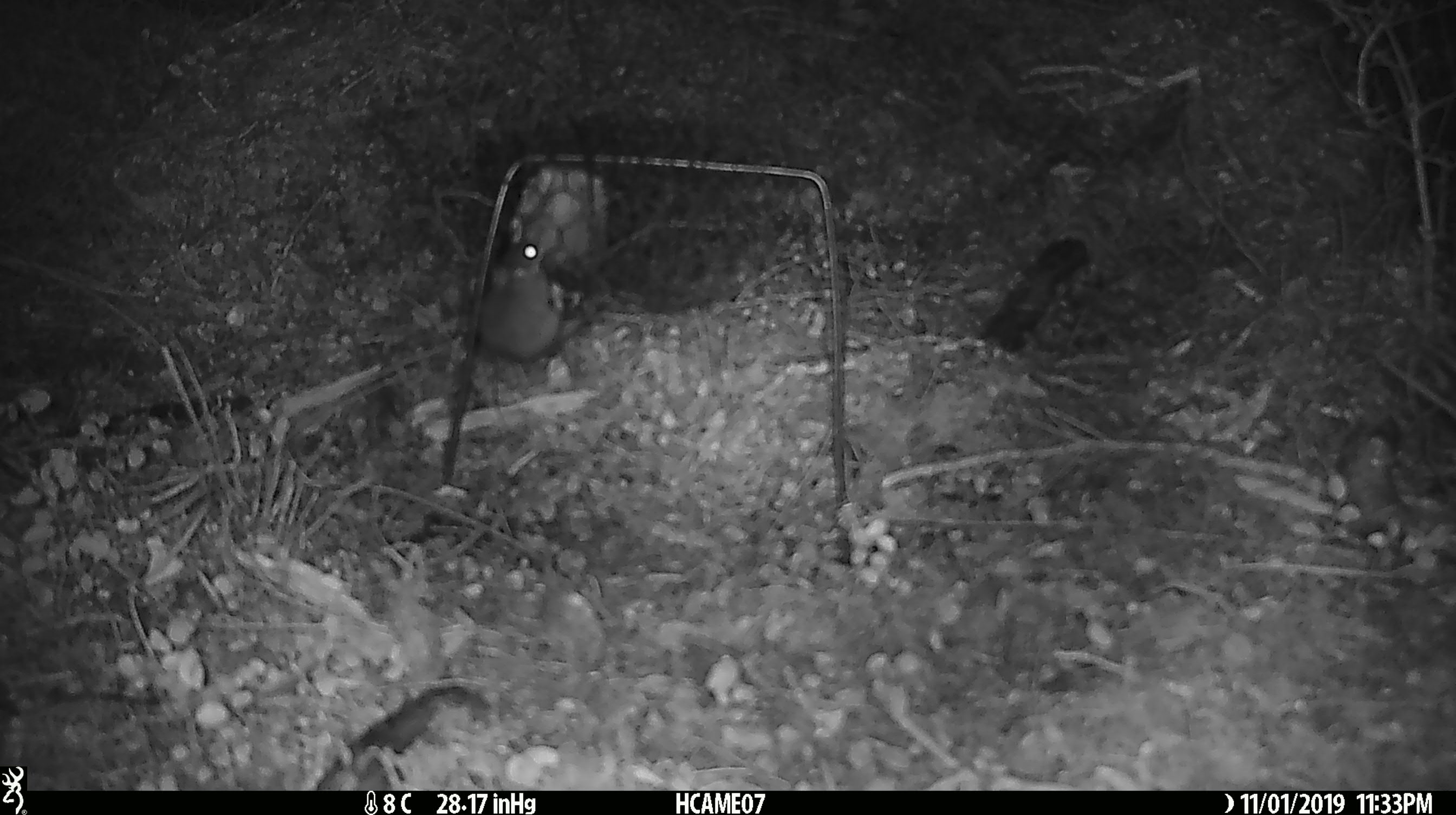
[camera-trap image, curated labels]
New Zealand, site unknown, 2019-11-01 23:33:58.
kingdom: Animalia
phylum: Chordata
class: Mammalia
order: Rodentia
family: Muridae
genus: Mus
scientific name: Mus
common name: mouse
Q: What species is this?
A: Mouse (Mus).